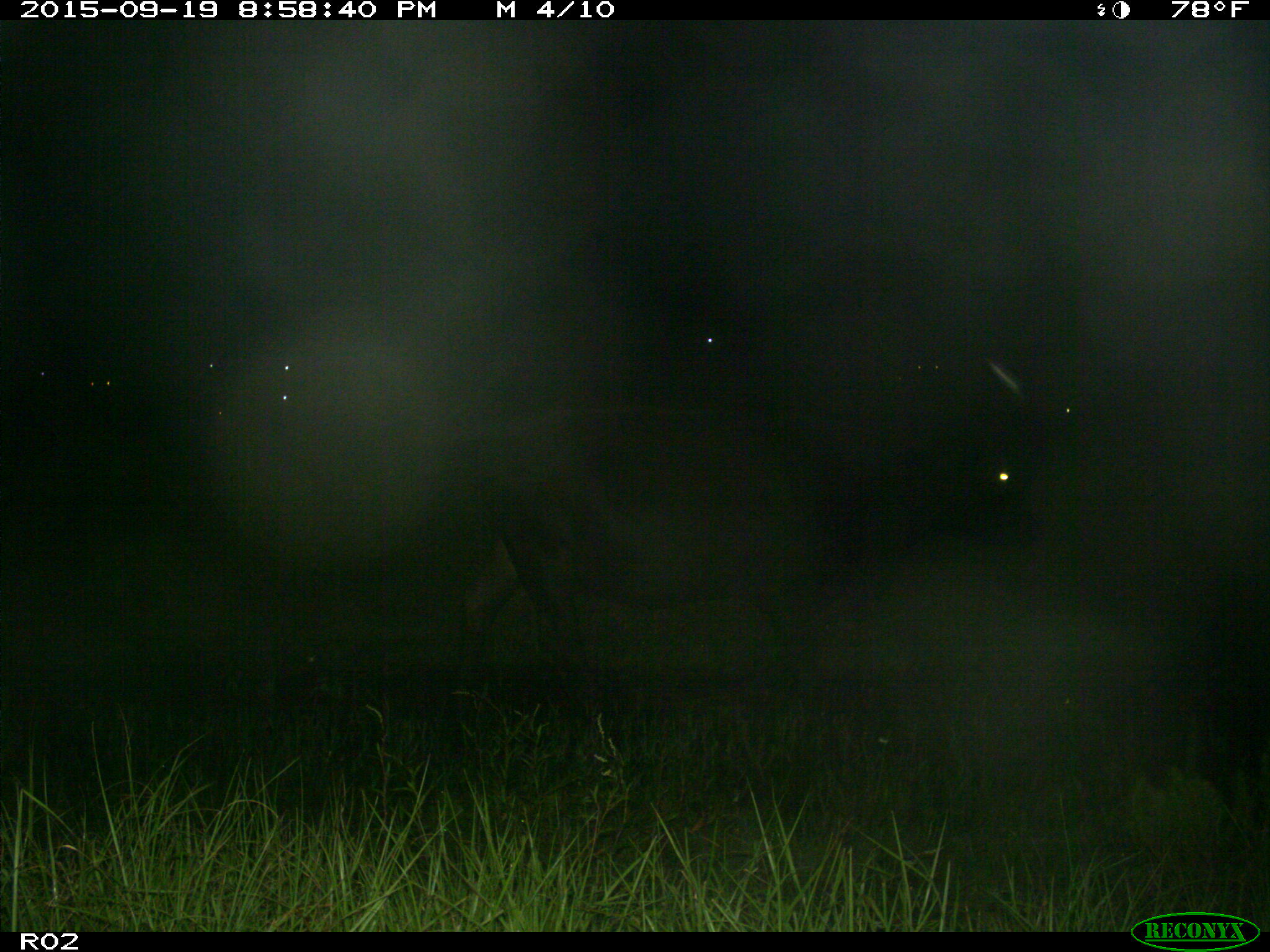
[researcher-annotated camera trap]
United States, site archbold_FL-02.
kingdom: Animalia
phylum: Chordata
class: Mammalia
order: Artiodactyla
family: Bovidae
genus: Bos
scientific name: Bos taurus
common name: domestic cow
Bos taurus (domestic cow).